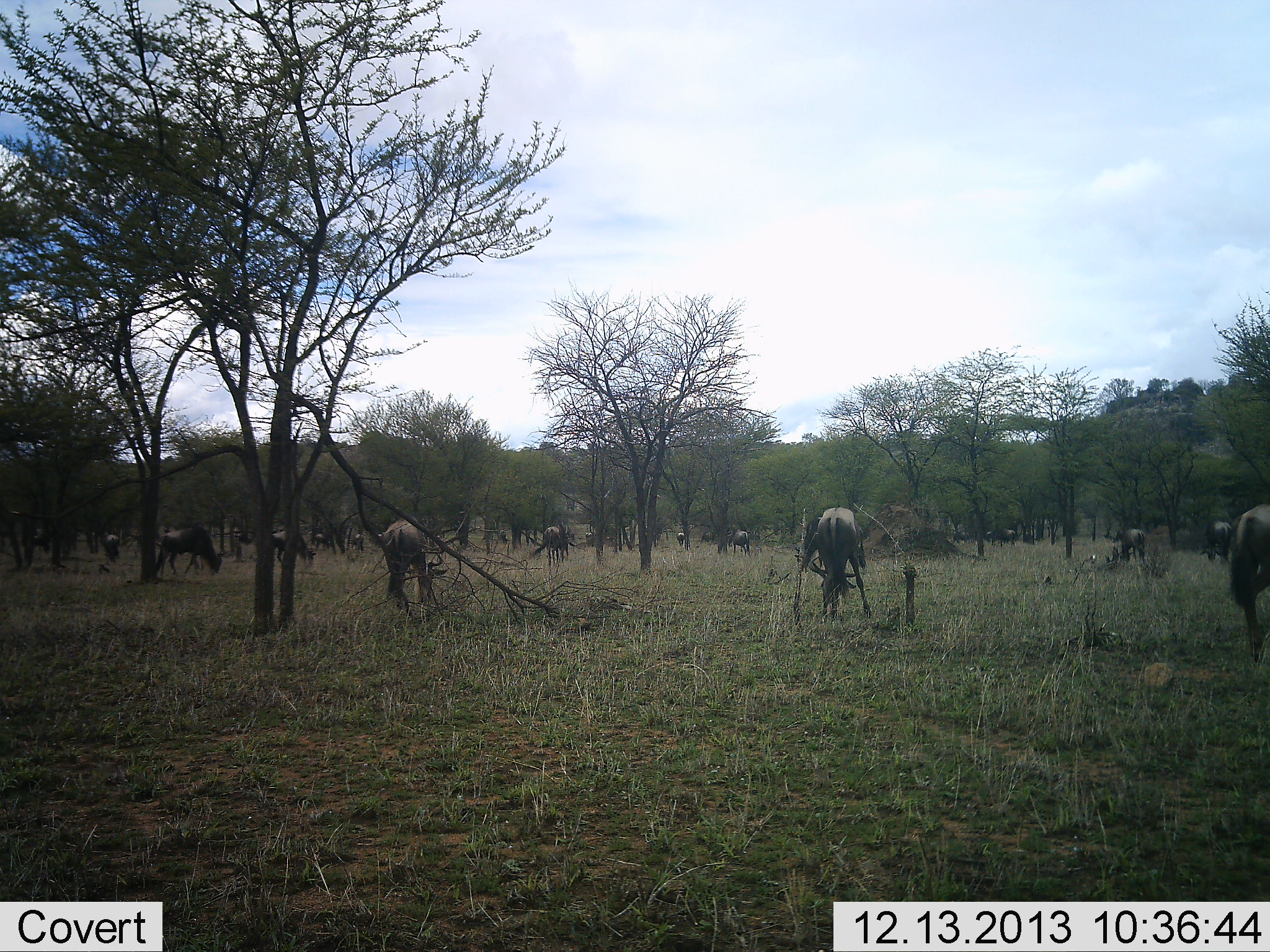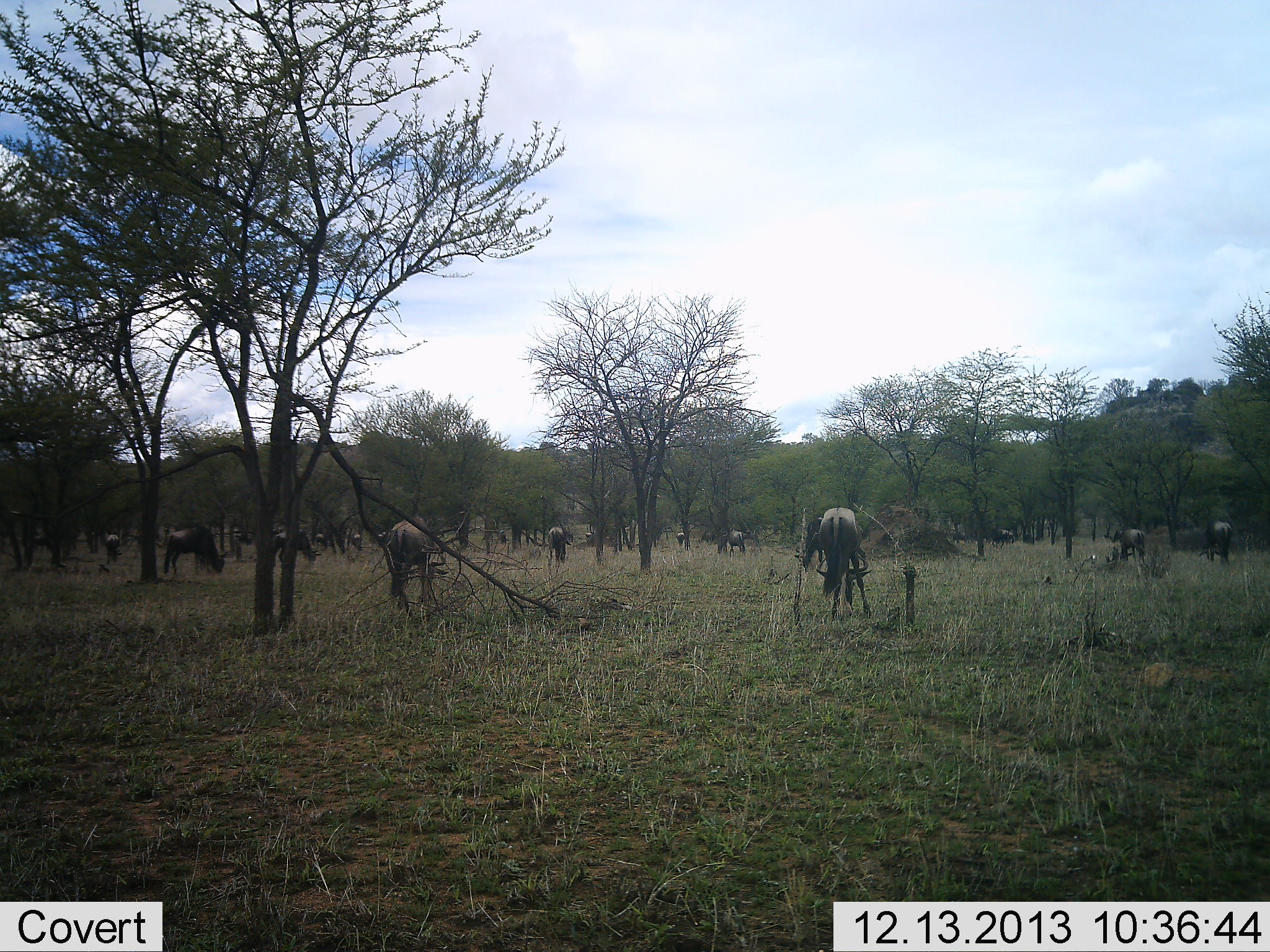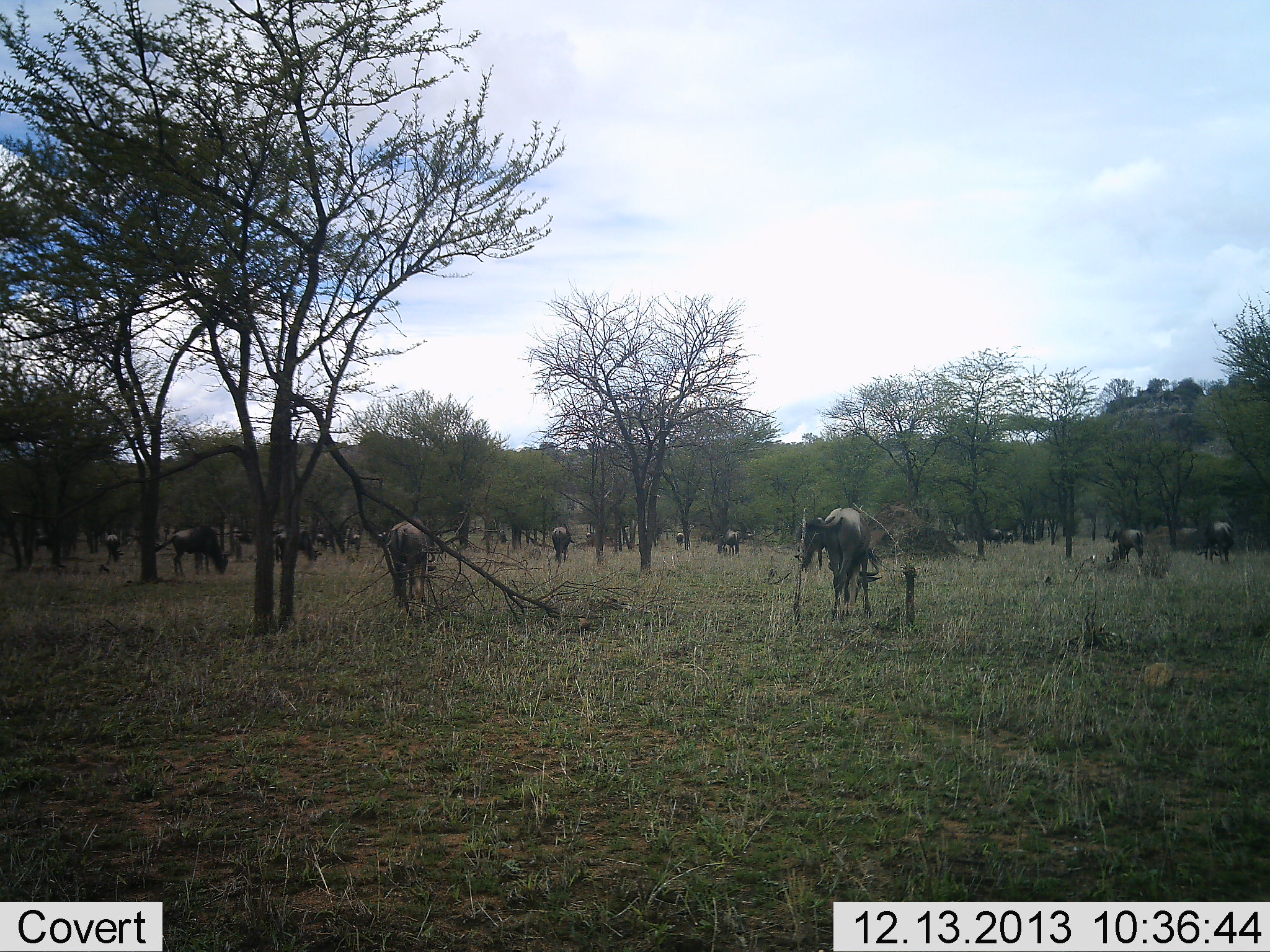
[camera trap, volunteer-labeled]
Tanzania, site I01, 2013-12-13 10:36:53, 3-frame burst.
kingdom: Animalia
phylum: Chordata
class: Mammalia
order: Artiodactyla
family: Bovidae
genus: Connochaetes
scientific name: Connochaetes taurinus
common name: blue wildebeest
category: wildebeest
Wildebeest (blue wildebeest) (Connochaetes taurinus), count 11-50. Behavior (volunteer vote fractions): standing 10%, resting 0%, moving 10%, interacting 0%. Young present (vote fraction): 0%. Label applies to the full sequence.